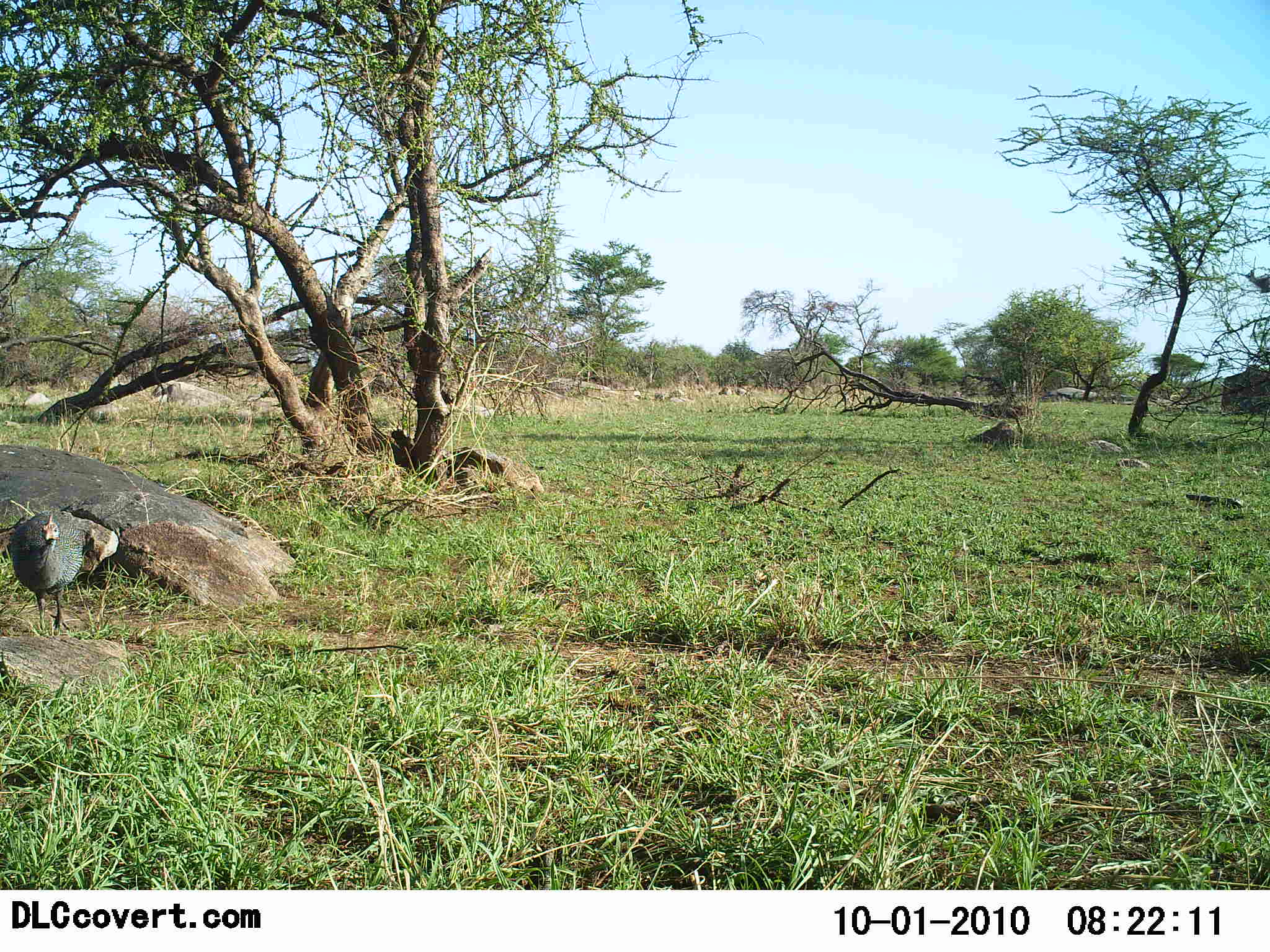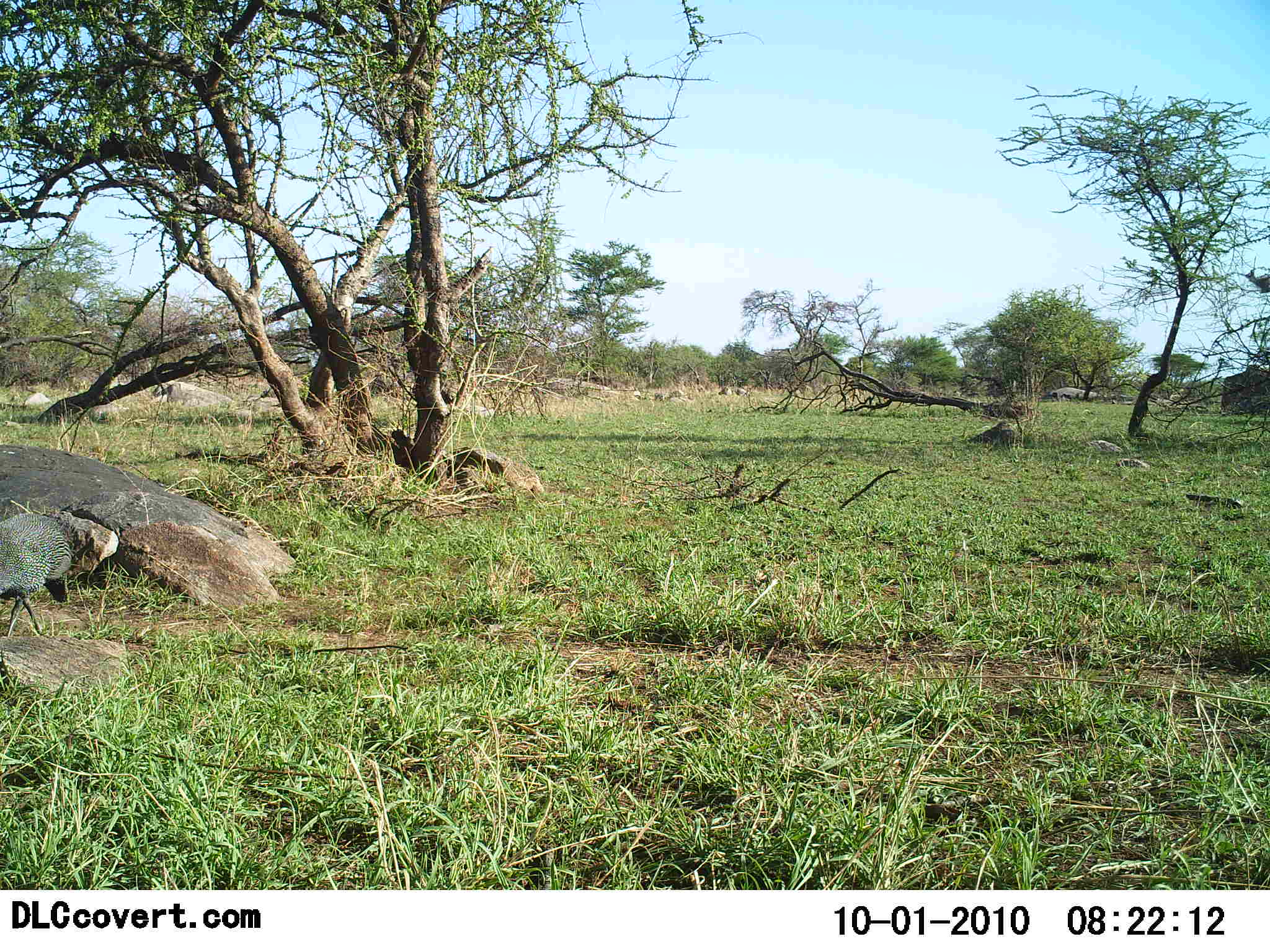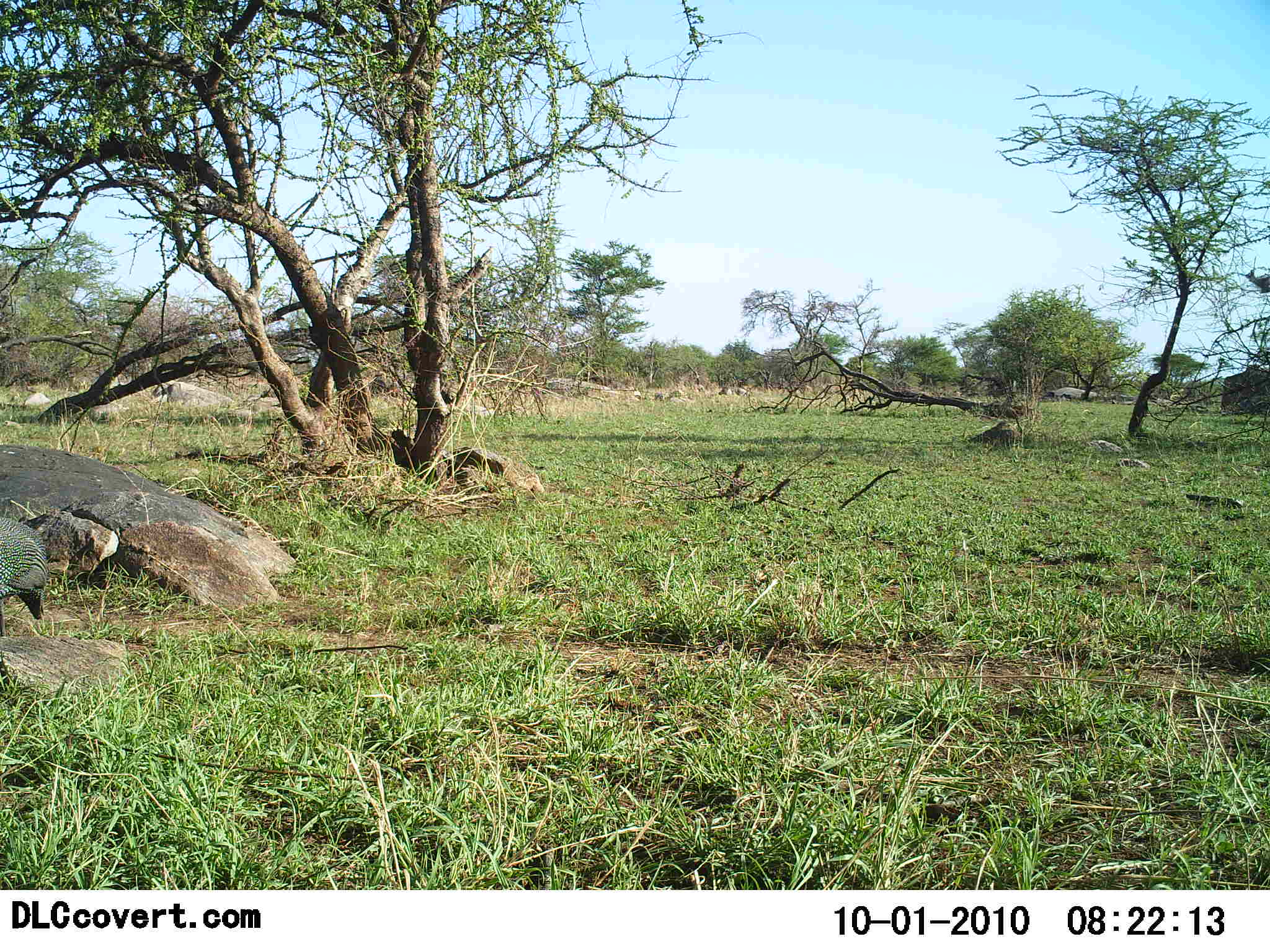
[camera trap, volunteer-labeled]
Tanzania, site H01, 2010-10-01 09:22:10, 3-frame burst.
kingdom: Animalia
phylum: Chordata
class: Aves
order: Galliformes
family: Numididae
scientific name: Numididae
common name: guinea fowl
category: guineafowl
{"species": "guineafowl (guinea fowl) (Numididae)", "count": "1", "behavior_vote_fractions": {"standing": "8%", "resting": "0%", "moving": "100%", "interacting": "0%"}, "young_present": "0%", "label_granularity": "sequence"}